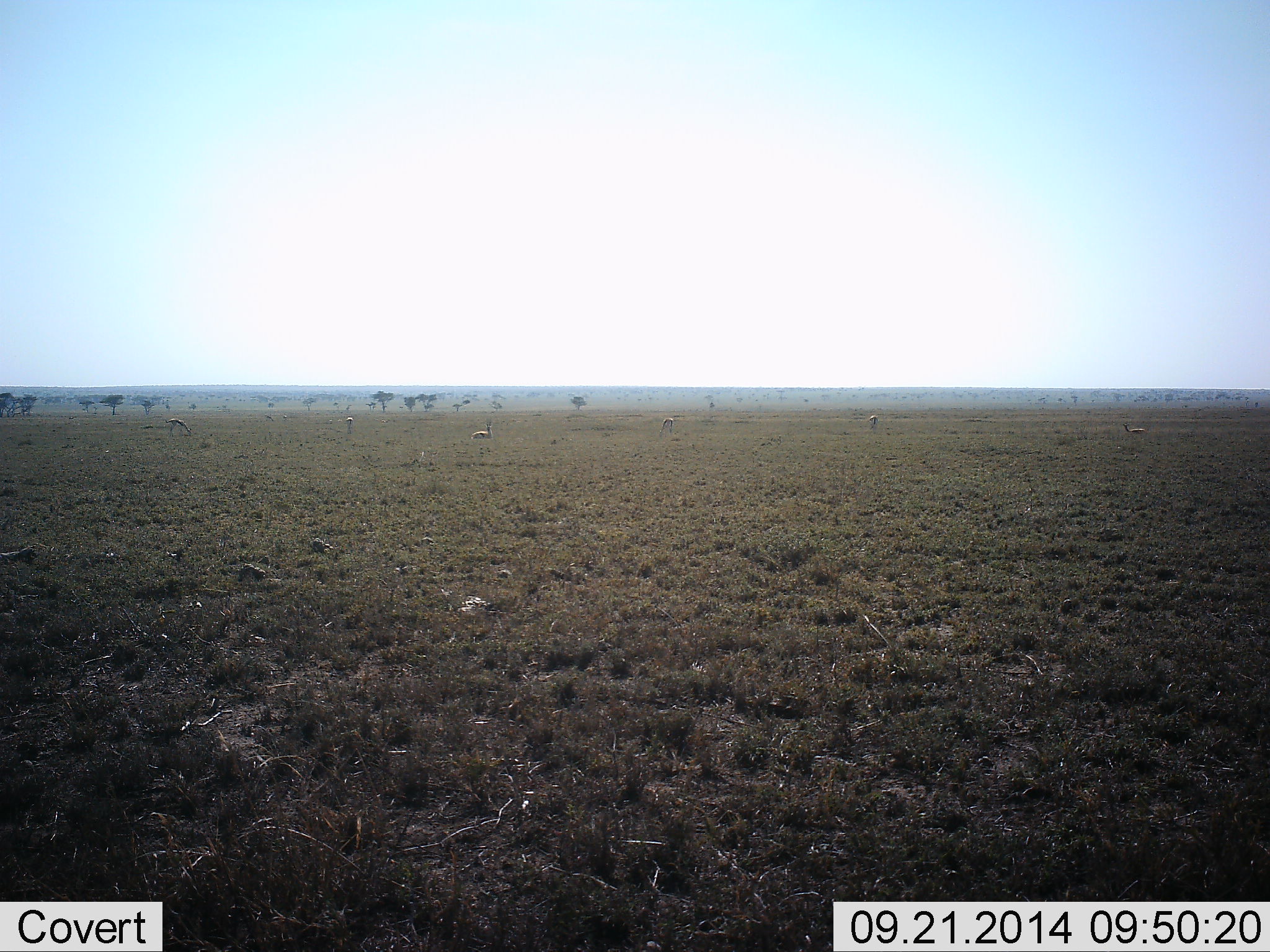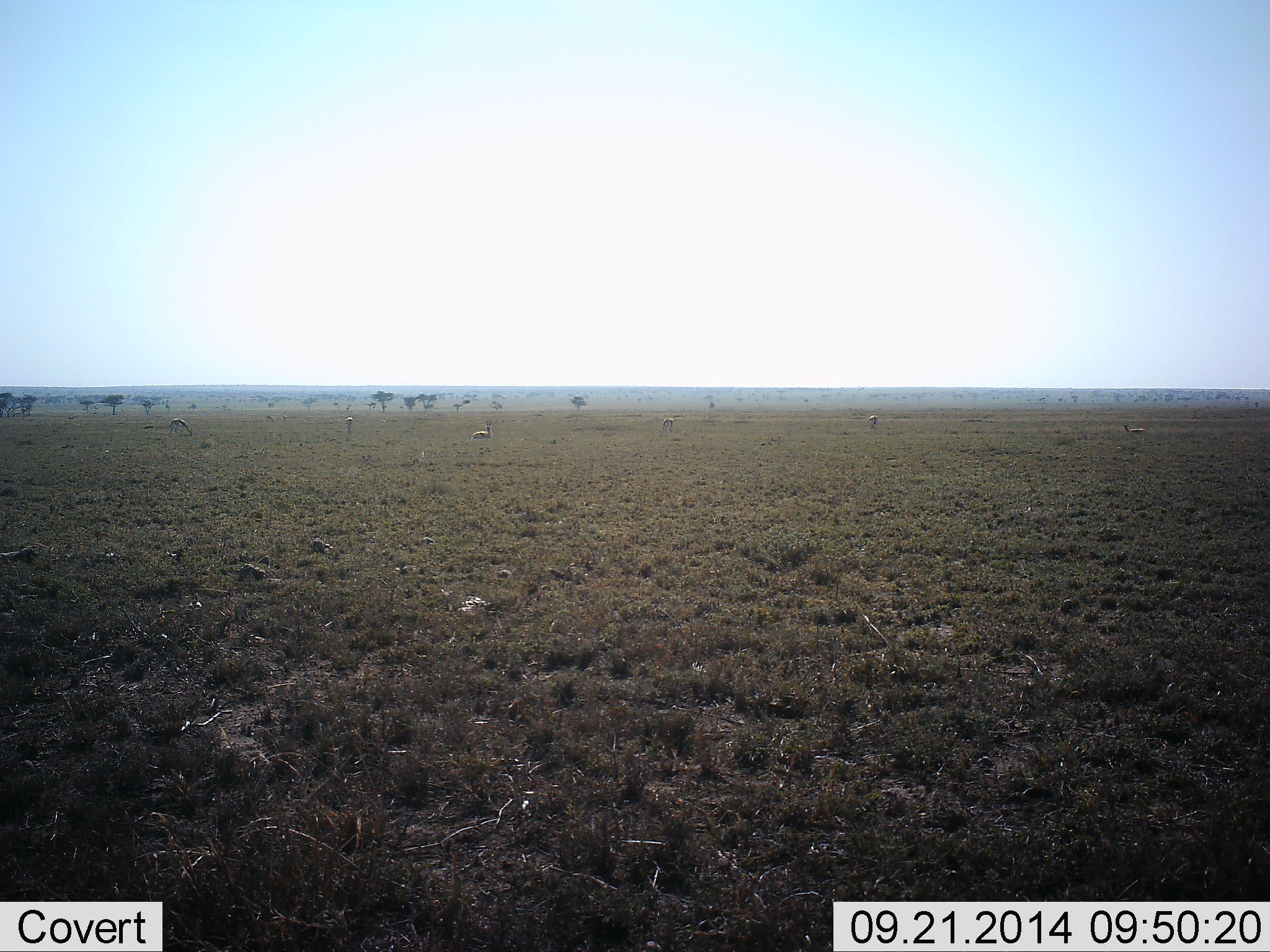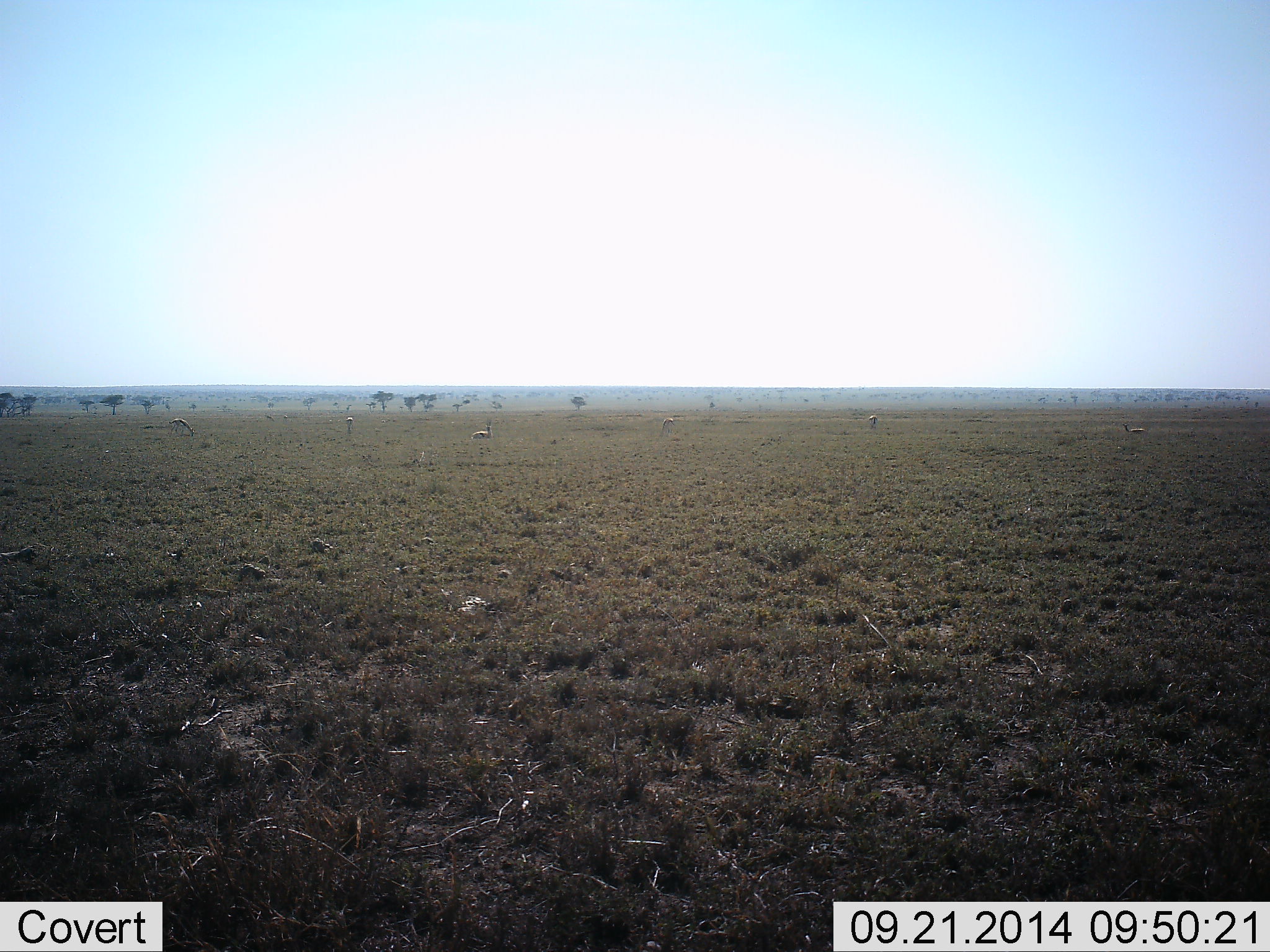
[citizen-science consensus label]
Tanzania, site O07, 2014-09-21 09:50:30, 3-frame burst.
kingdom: Animalia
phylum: Chordata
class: Mammalia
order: Artiodactyla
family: Bovidae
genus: Eudorcas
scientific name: Eudorcas thomsonii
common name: thomson's gazelle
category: gazellethomsons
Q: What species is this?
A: Gazellethomsons (thomson's gazelle) (Eudorcas thomsonii).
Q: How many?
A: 6.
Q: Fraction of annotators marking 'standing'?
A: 100%.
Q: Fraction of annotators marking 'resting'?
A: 20%.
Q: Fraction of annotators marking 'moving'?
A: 10%.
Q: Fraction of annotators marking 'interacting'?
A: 0%.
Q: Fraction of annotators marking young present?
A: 0%.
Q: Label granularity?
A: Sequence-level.